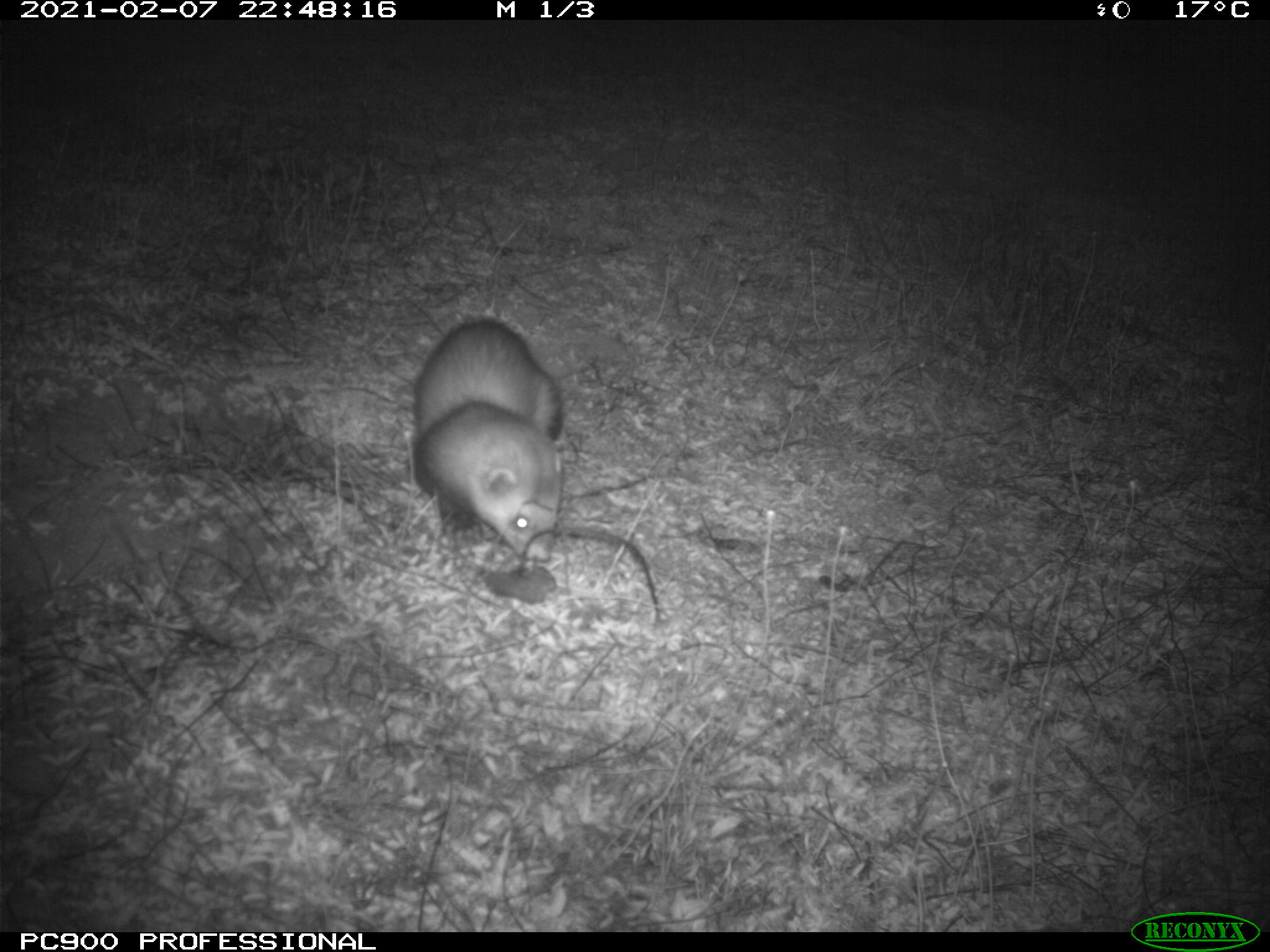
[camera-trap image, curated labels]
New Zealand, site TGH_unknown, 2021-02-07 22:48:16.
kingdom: Animalia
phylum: Chordata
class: Mammalia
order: Carnivora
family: Mustelidae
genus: Mustela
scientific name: Mustela furo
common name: ferret